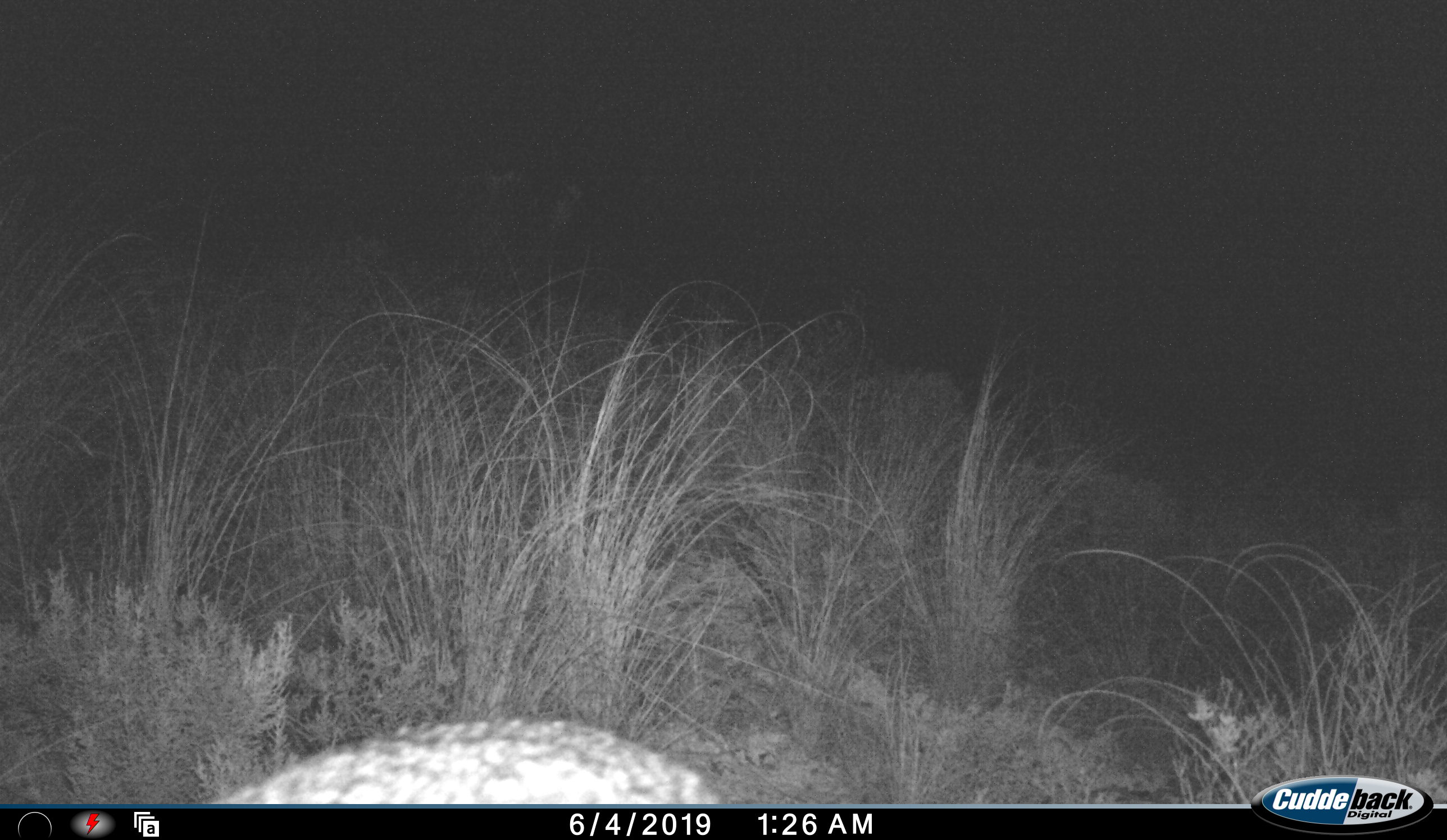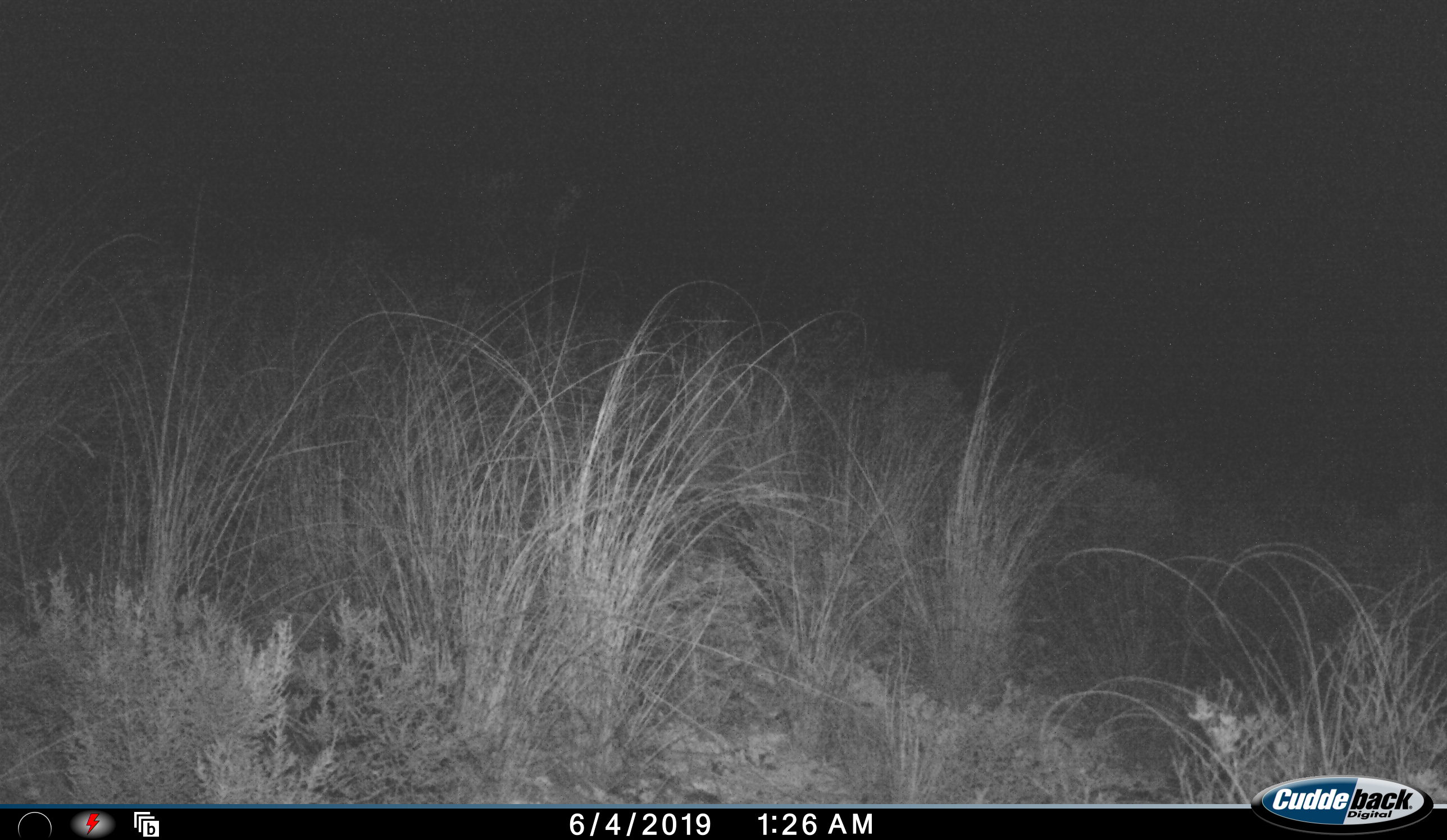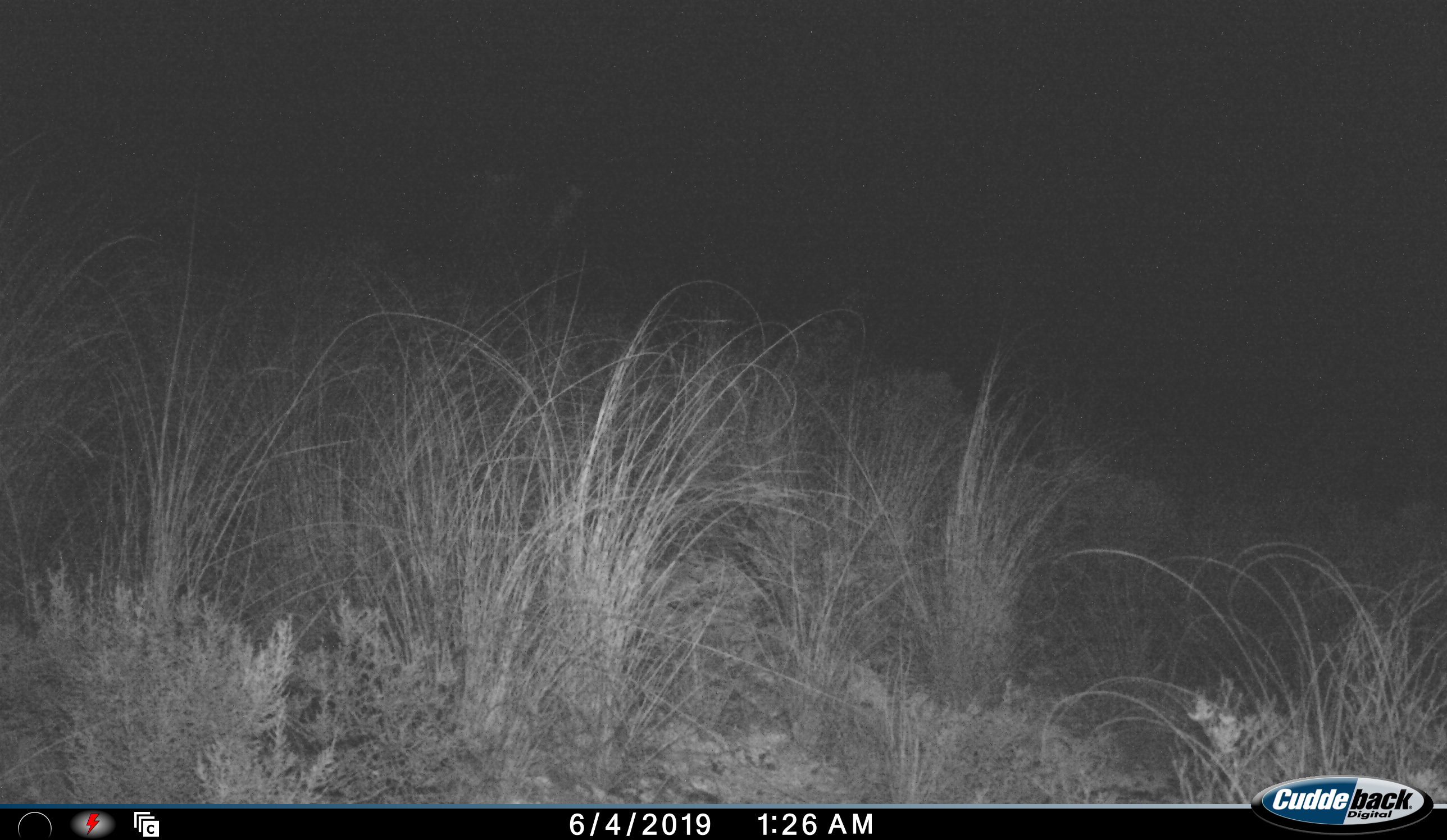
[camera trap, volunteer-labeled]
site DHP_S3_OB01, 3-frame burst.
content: unidentified animal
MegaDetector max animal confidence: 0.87